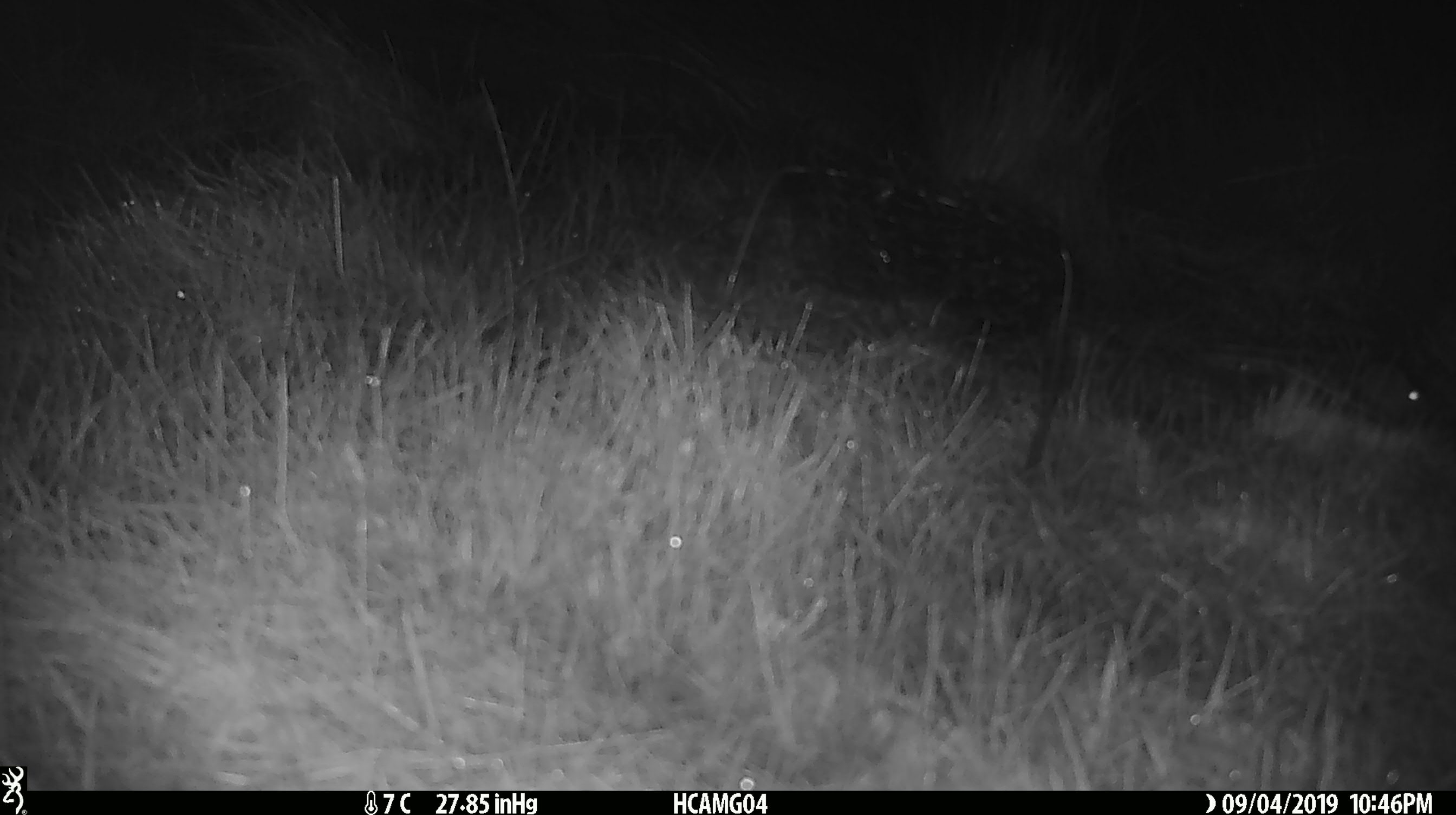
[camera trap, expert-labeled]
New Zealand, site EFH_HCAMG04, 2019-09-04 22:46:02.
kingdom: Animalia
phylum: Chordata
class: Mammalia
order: Rodentia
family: Muridae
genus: Mus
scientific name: Mus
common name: mouse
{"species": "mouse (Mus)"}